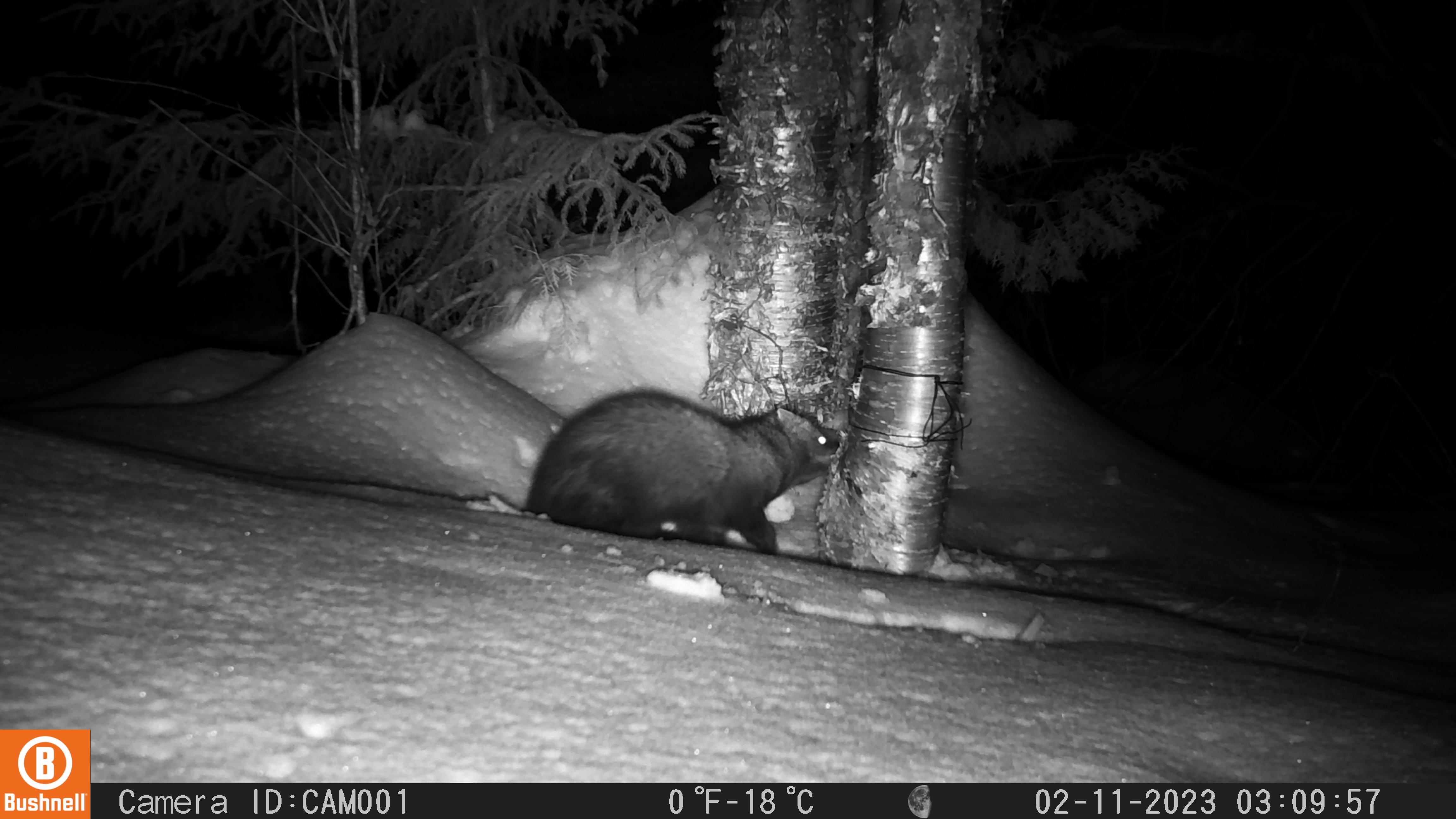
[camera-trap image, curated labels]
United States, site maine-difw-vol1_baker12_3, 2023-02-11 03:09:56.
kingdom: Animalia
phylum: Chordata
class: Mammalia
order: Carnivora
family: Mustelidae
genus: Pekania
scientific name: Pekania pennanti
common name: fisher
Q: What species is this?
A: Fisher (Pekania pennanti).